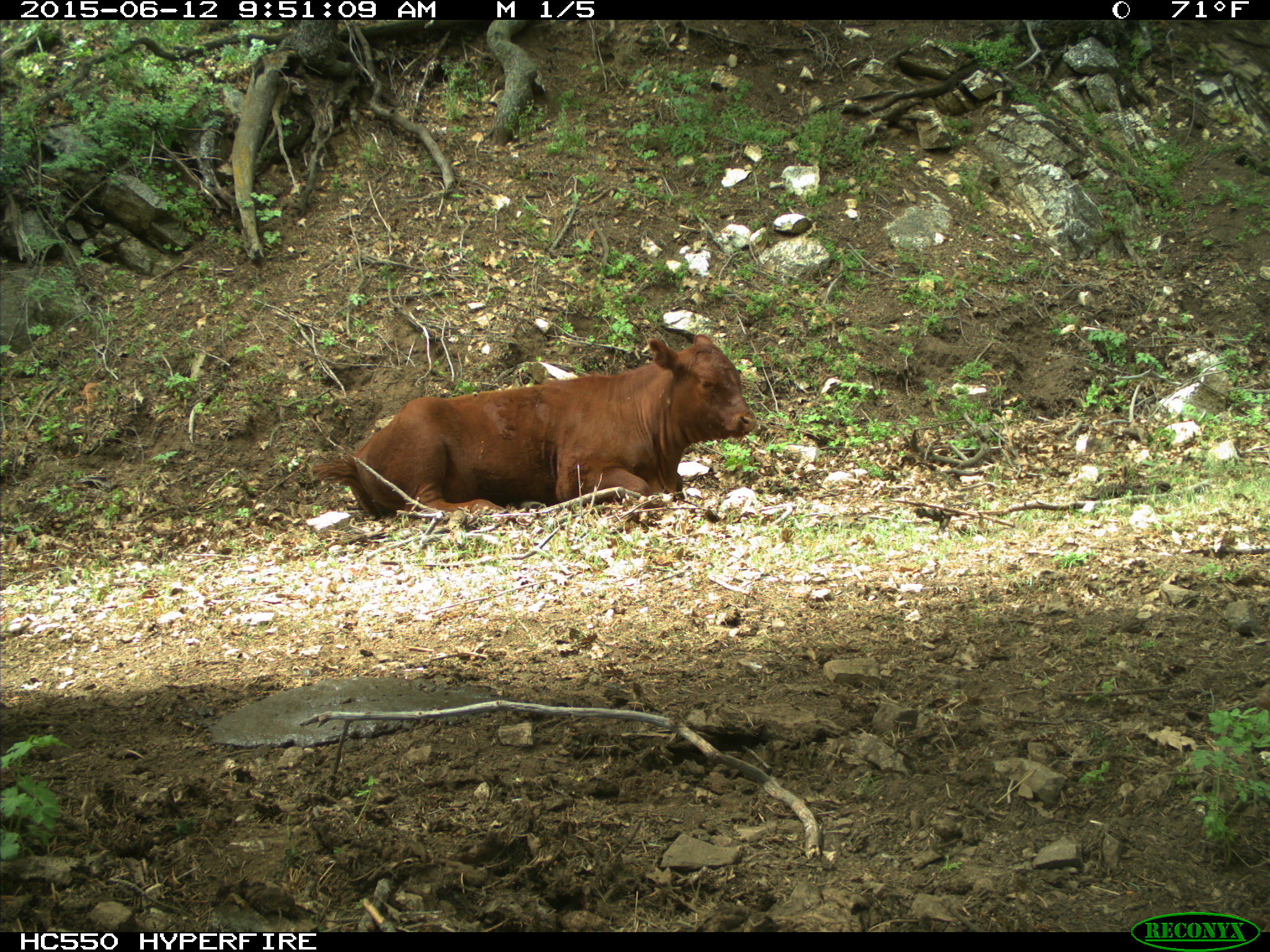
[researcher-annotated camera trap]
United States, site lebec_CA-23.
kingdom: Animalia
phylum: Chordata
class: Mammalia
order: Artiodactyla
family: Bovidae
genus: Bos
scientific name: Bos taurus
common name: domestic cow